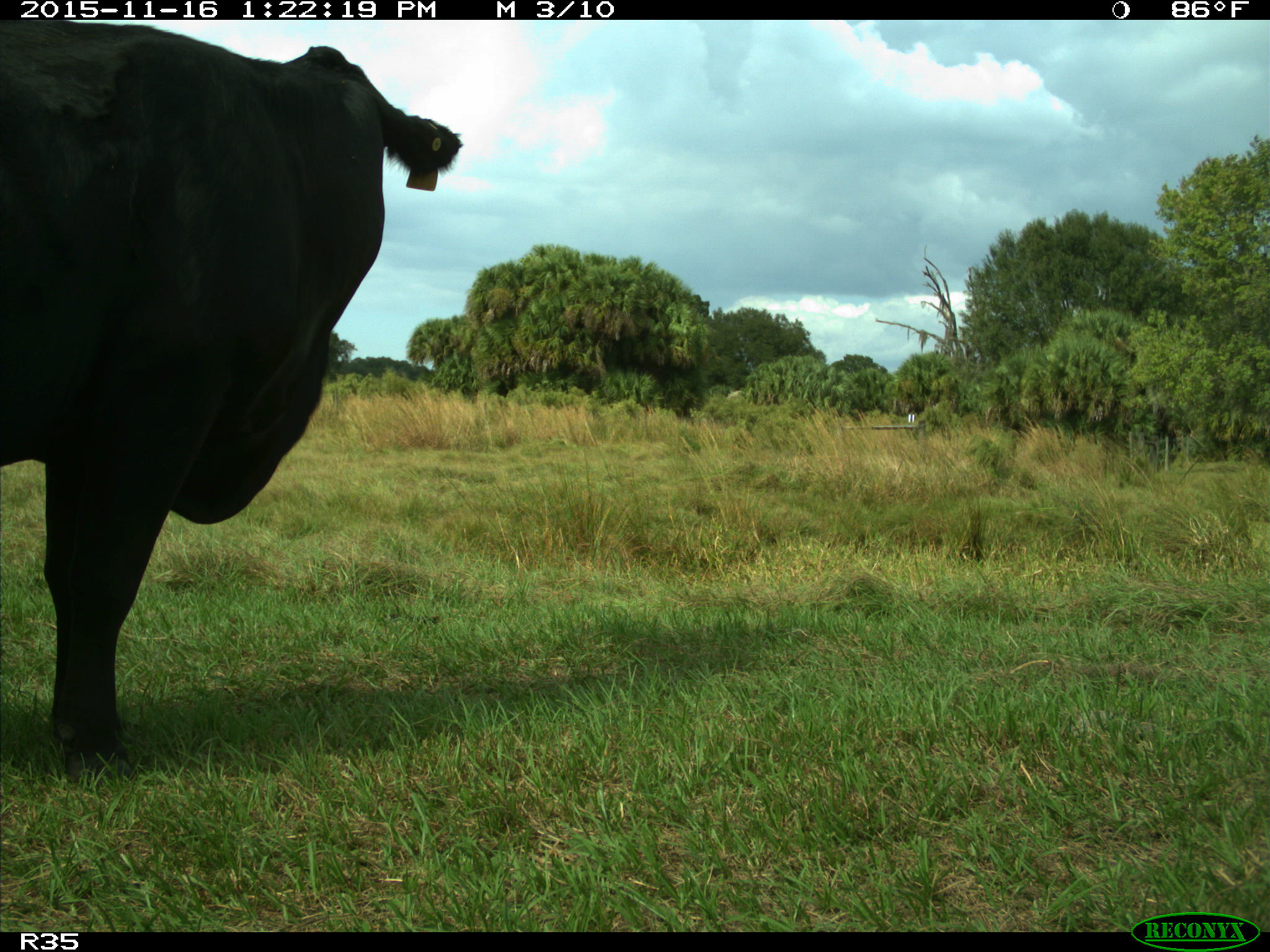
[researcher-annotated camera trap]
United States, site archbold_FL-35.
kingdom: Animalia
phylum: Chordata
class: Mammalia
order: Artiodactyla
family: Bovidae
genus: Bos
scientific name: Bos taurus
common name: domestic cow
Bos taurus (domestic cow).